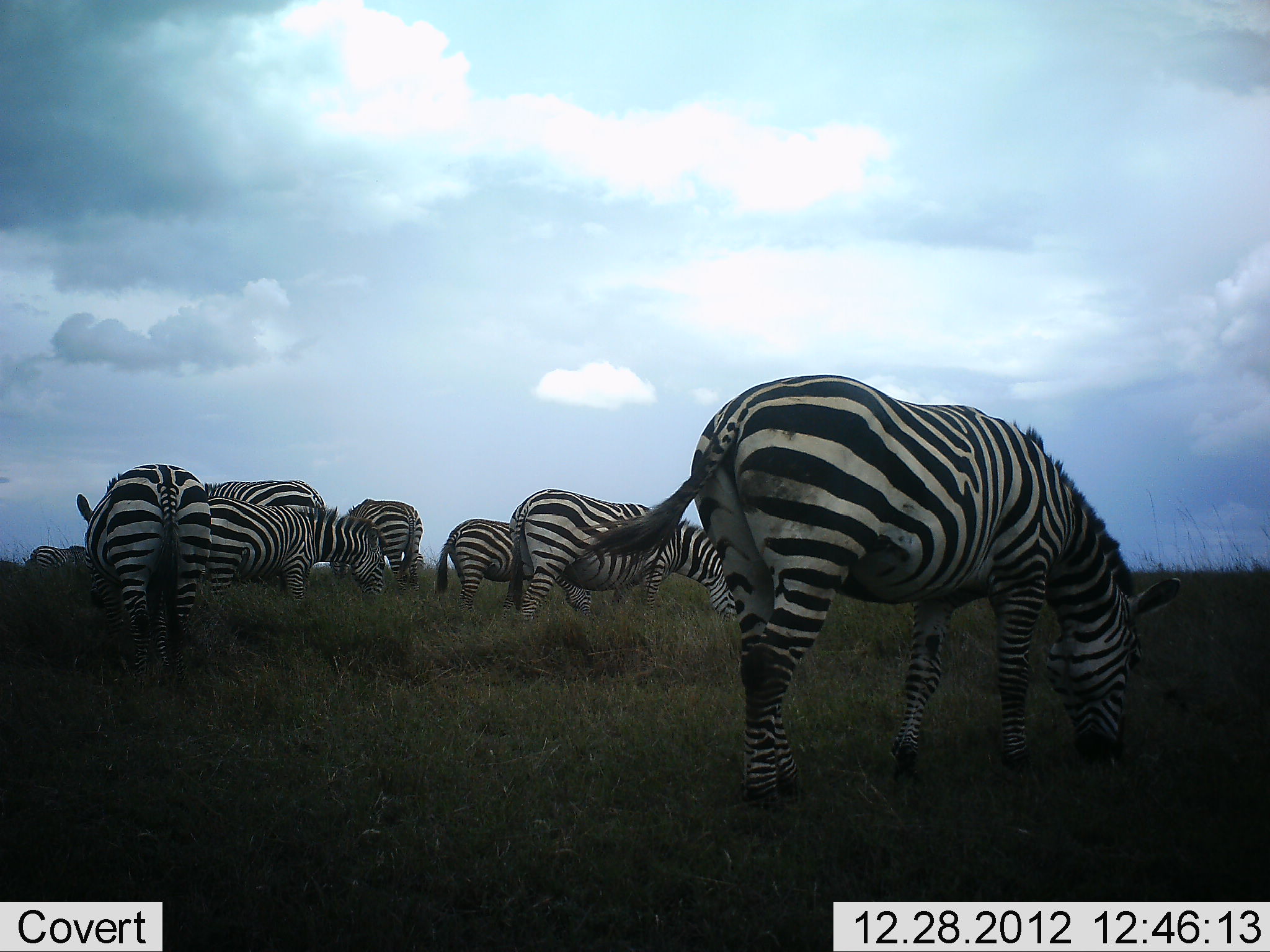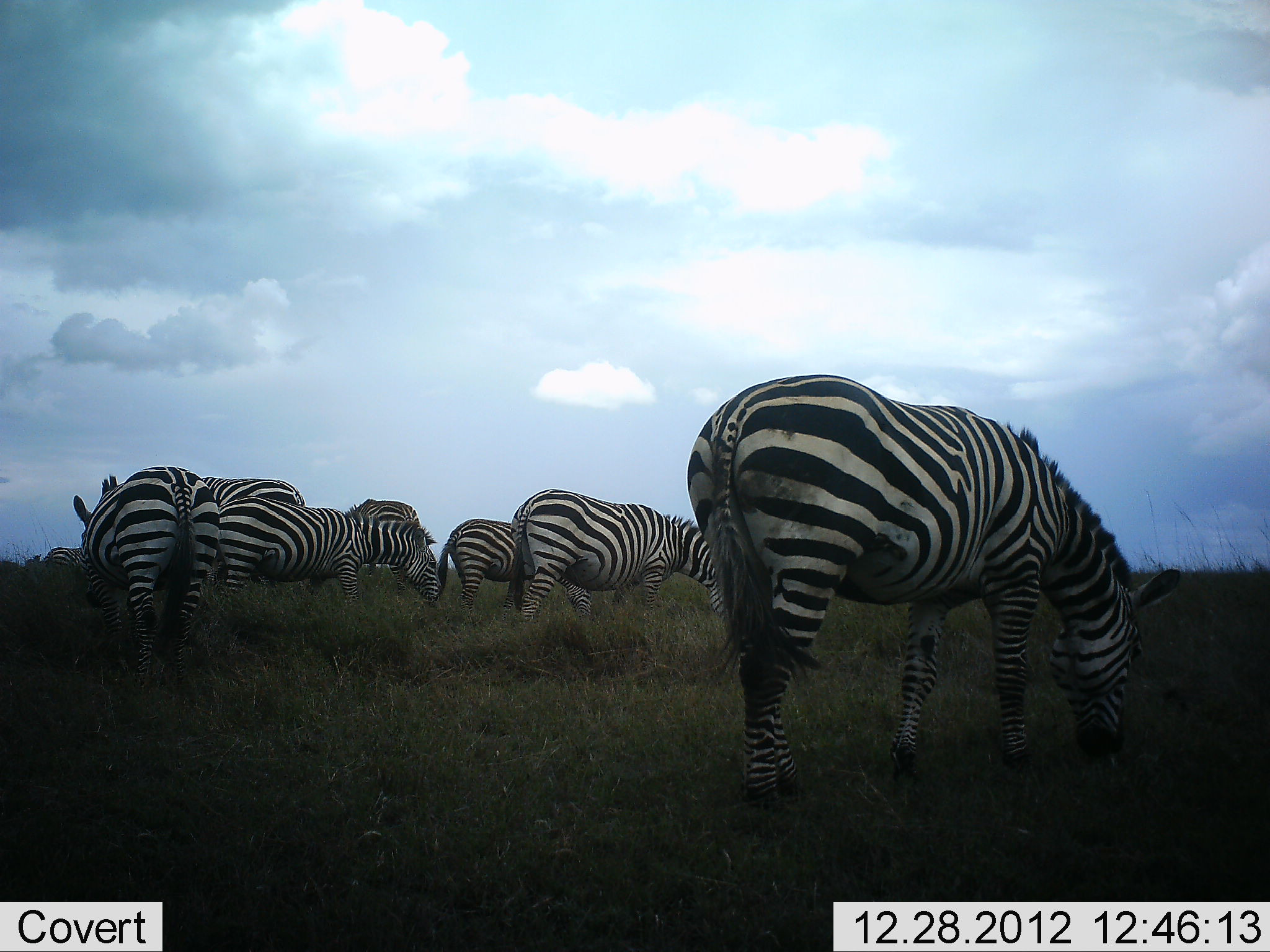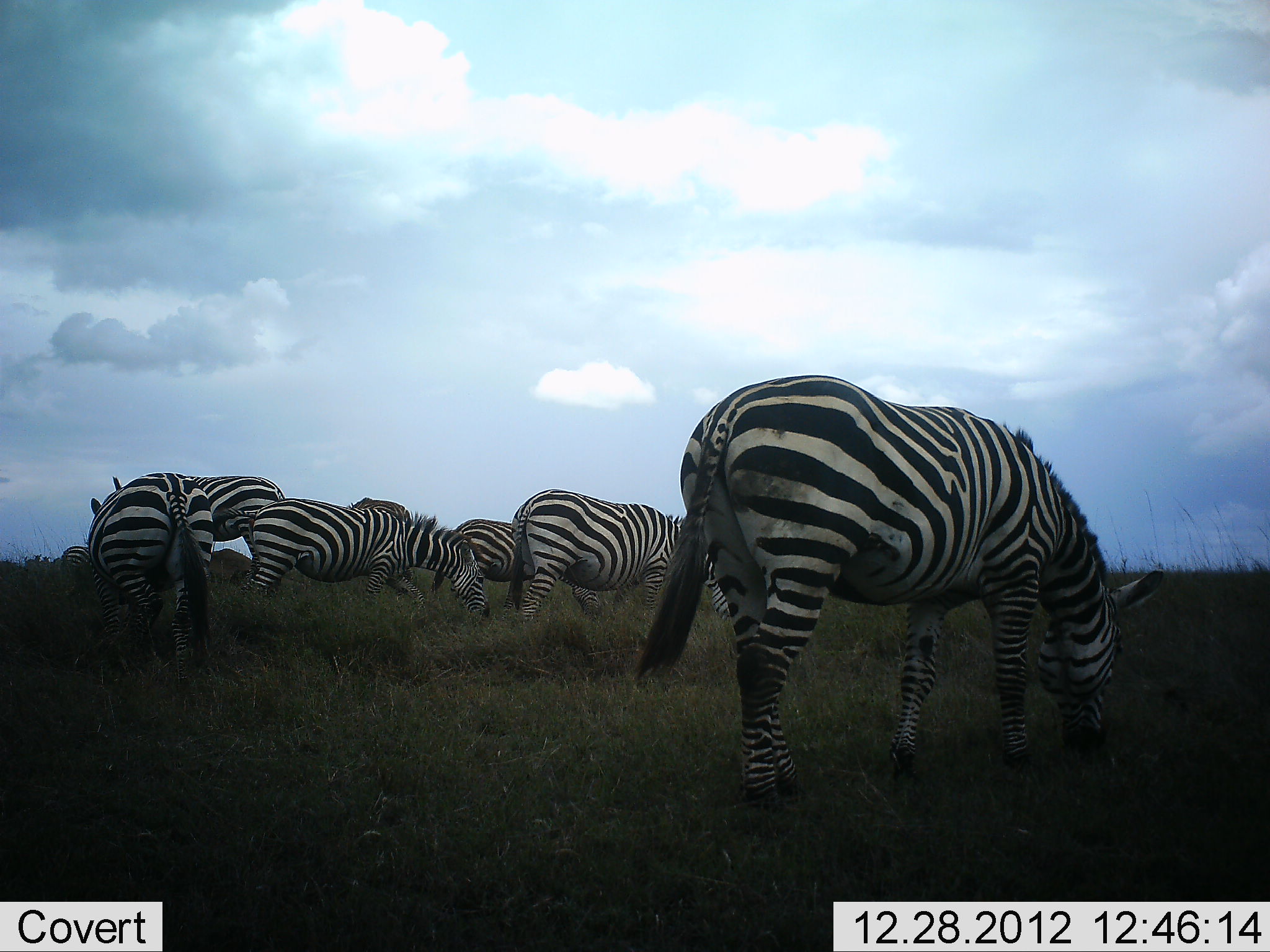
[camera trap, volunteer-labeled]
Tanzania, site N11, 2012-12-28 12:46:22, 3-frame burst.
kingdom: Animalia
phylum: Chordata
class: Mammalia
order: Perissodactyla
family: Equidae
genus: Equus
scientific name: Equus quagga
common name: plains zebra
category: zebra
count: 7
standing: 35%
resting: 0%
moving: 26%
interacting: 0%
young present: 0%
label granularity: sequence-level